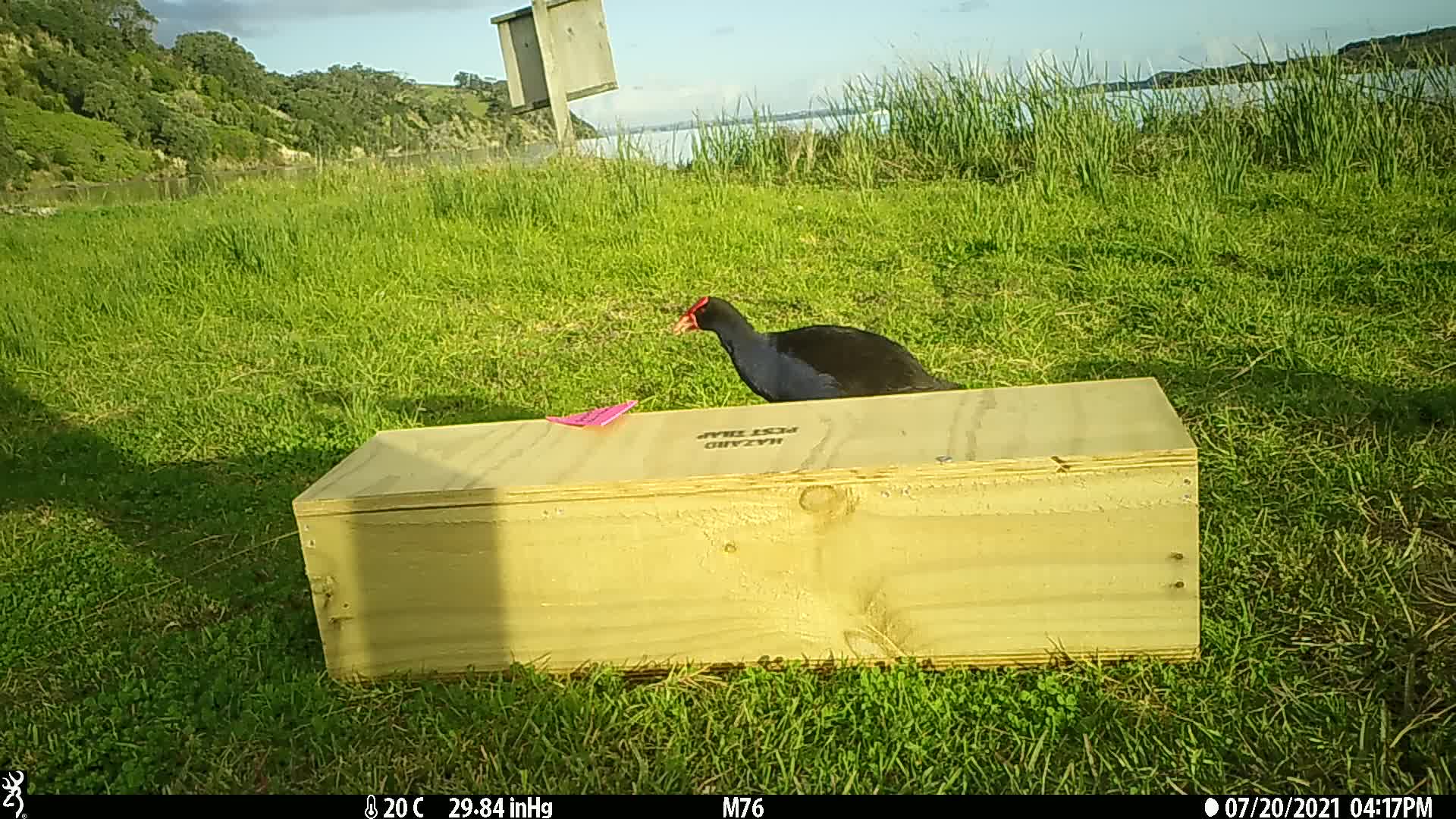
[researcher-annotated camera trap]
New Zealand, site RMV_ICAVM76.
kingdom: Animalia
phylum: Chordata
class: Aves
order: Gruiformes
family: Rallidae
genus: Porphyrio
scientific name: Porphyrio melanotus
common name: australasian swamphen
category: pukeko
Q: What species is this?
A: Pukeko (australasian swamphen) (Porphyrio melanotus).